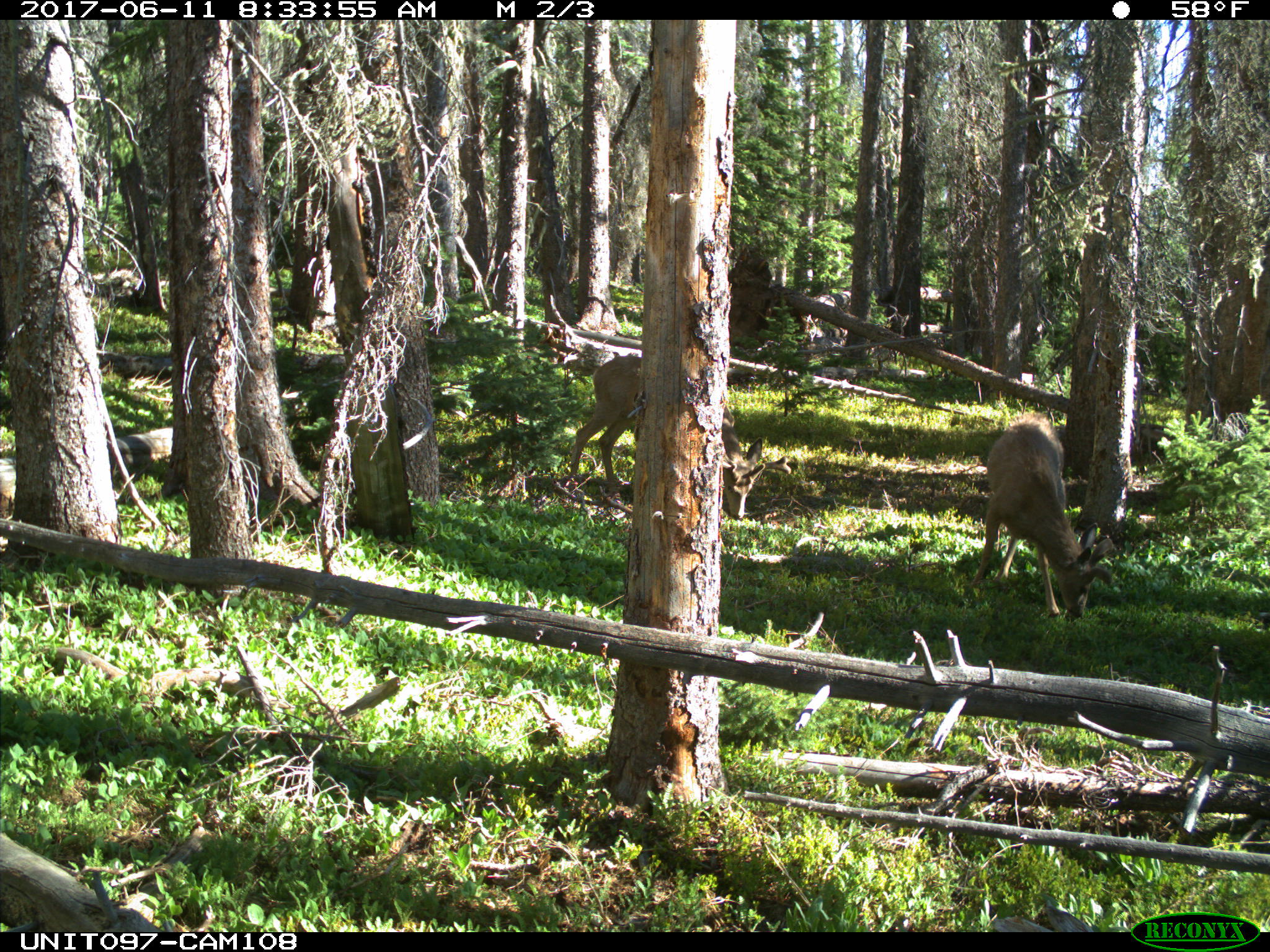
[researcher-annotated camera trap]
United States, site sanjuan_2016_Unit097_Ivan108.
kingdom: Animalia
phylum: Chordata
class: Mammalia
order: Artiodactyla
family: Cervidae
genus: Odocoileus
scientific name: Odocoileus hemionus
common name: mule deer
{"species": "Odocoileus hemionus (mule deer)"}